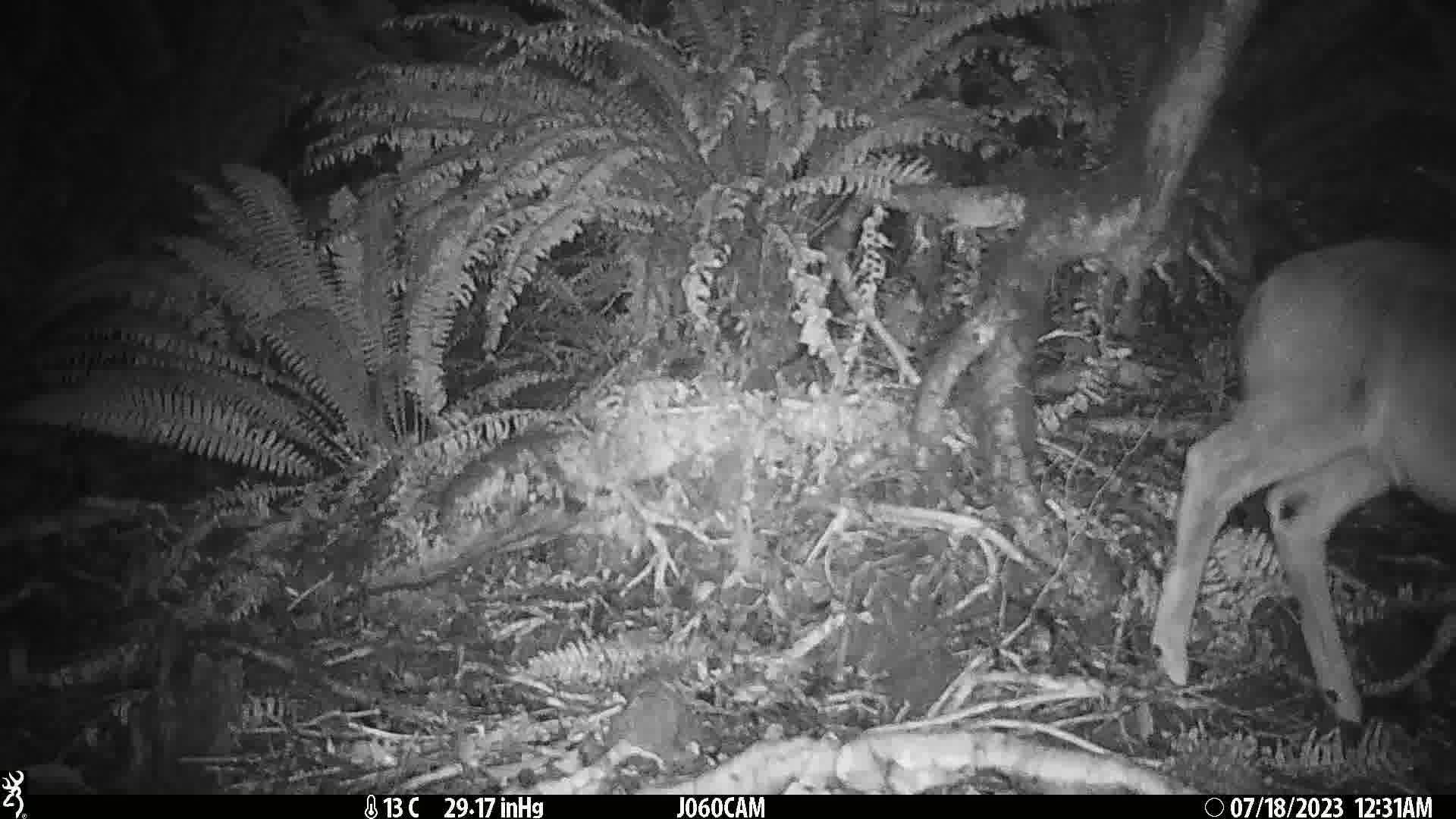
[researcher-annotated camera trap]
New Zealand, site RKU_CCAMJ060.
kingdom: Animalia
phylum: Chordata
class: Mammalia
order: Artiodactyla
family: Cervidae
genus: Odocoileus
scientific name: Odocoileus virginianus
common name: white-tailed deer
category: white tailed deer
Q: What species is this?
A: White tailed deer (white-tailed deer) (Odocoileus virginianus).